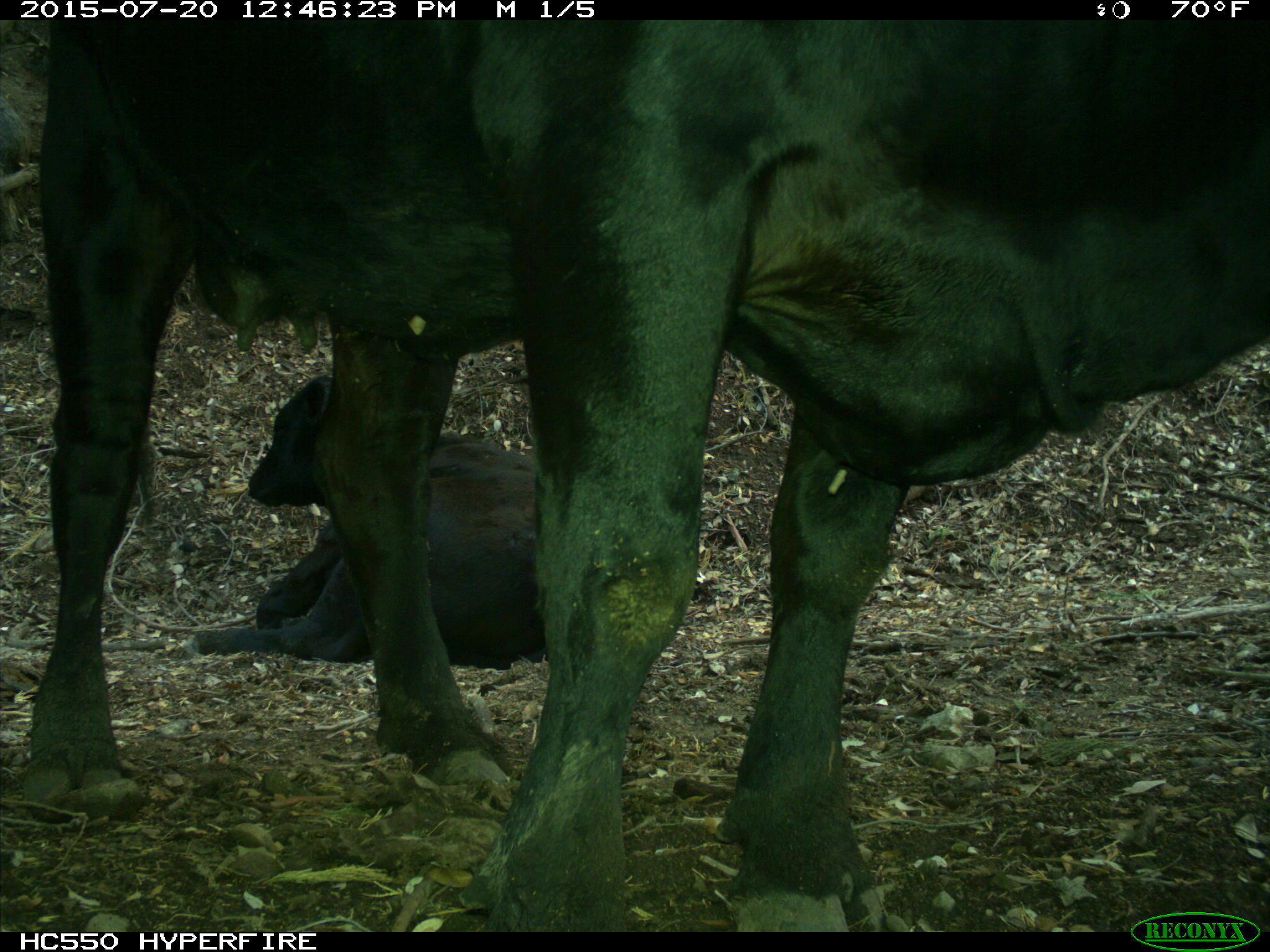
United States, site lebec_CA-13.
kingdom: Animalia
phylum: Chordata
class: Mammalia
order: Artiodactyla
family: Bovidae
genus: Bos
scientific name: Bos taurus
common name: domestic cow